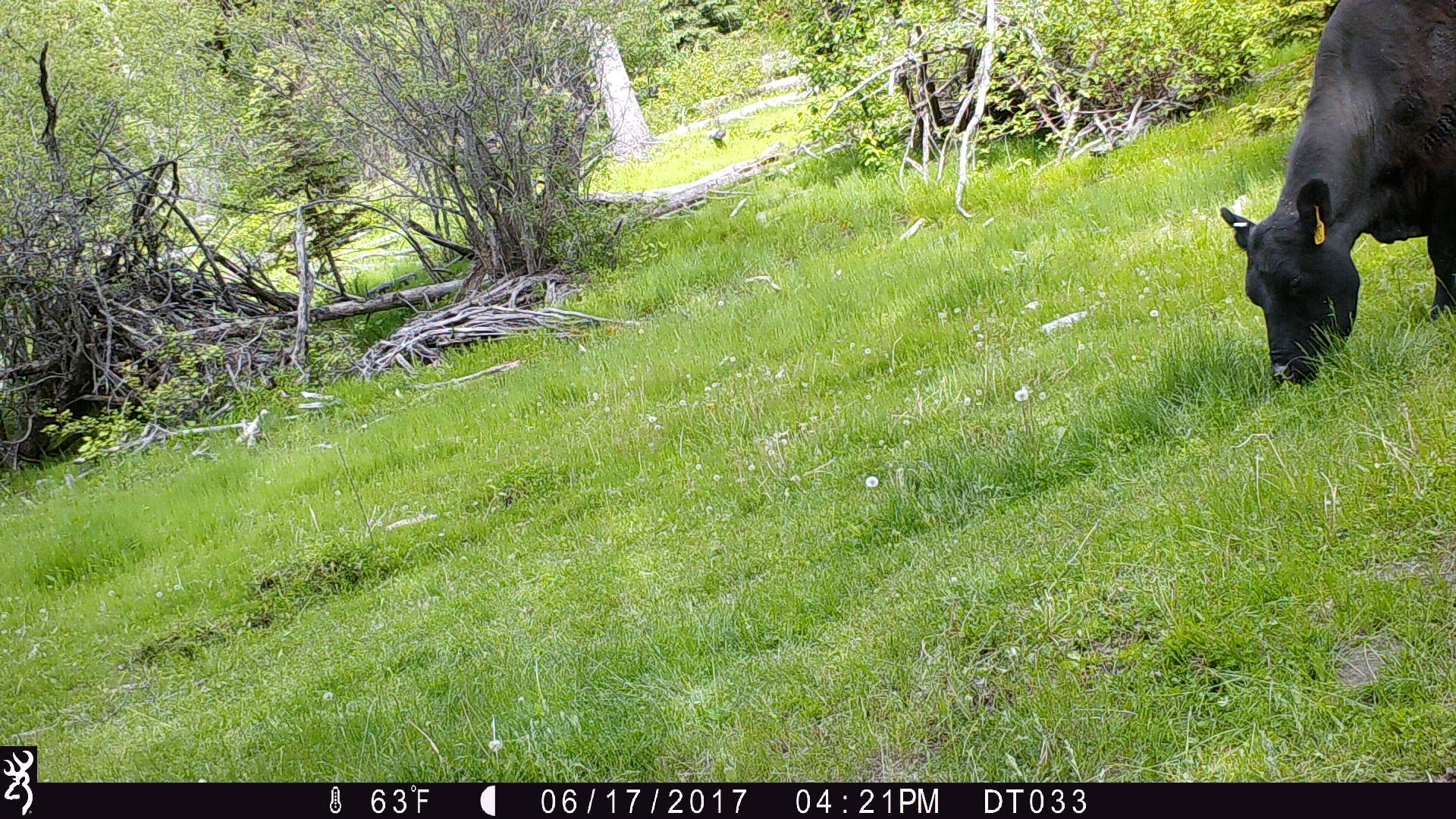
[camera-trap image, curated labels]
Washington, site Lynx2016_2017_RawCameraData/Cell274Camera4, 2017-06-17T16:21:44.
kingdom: Animalia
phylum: Chordata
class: Mammalia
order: Artiodactyla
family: Bovidae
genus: Bos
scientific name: Bos taurus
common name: domestic cattle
Domestic cattle (Bos taurus). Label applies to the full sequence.